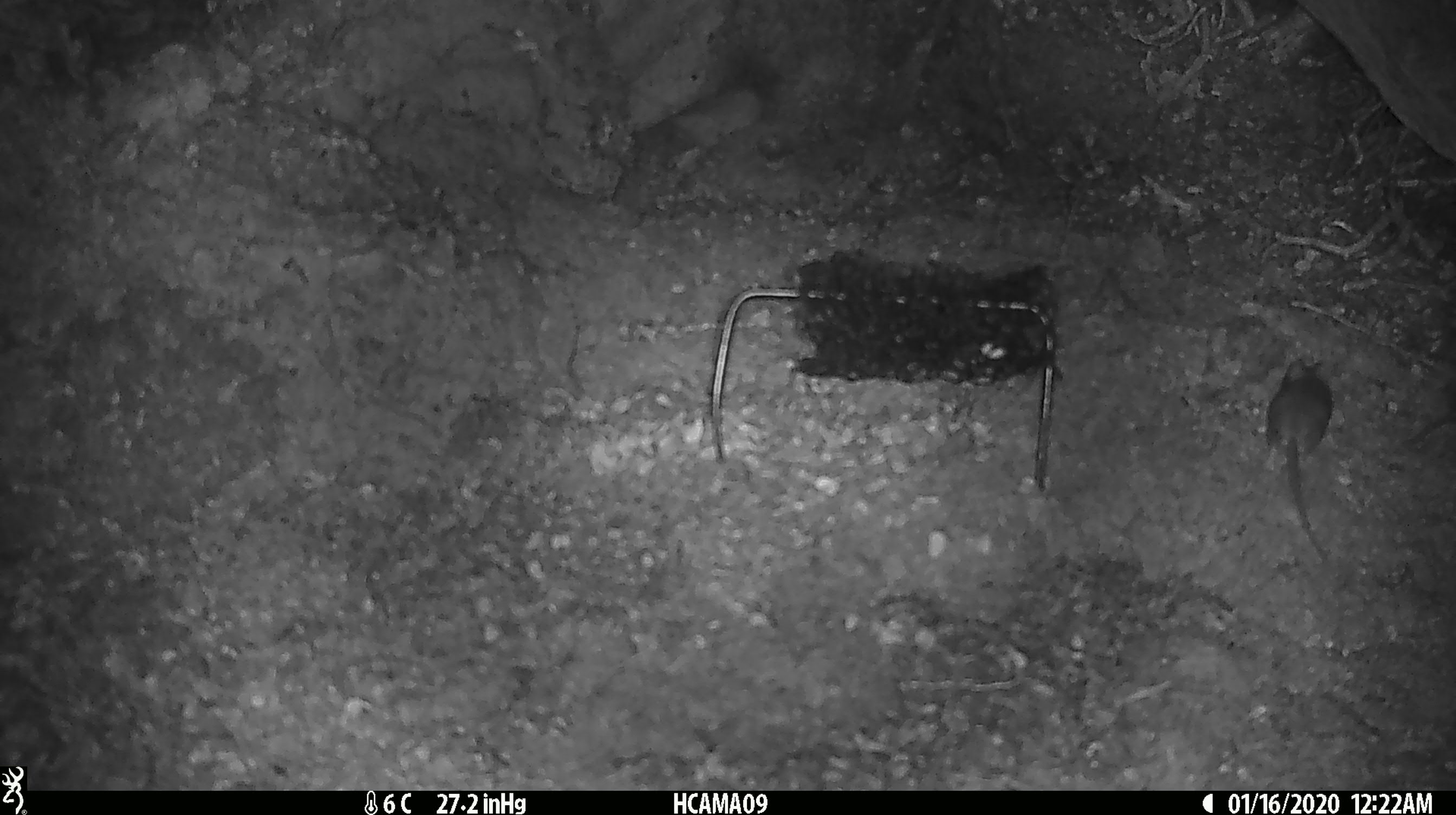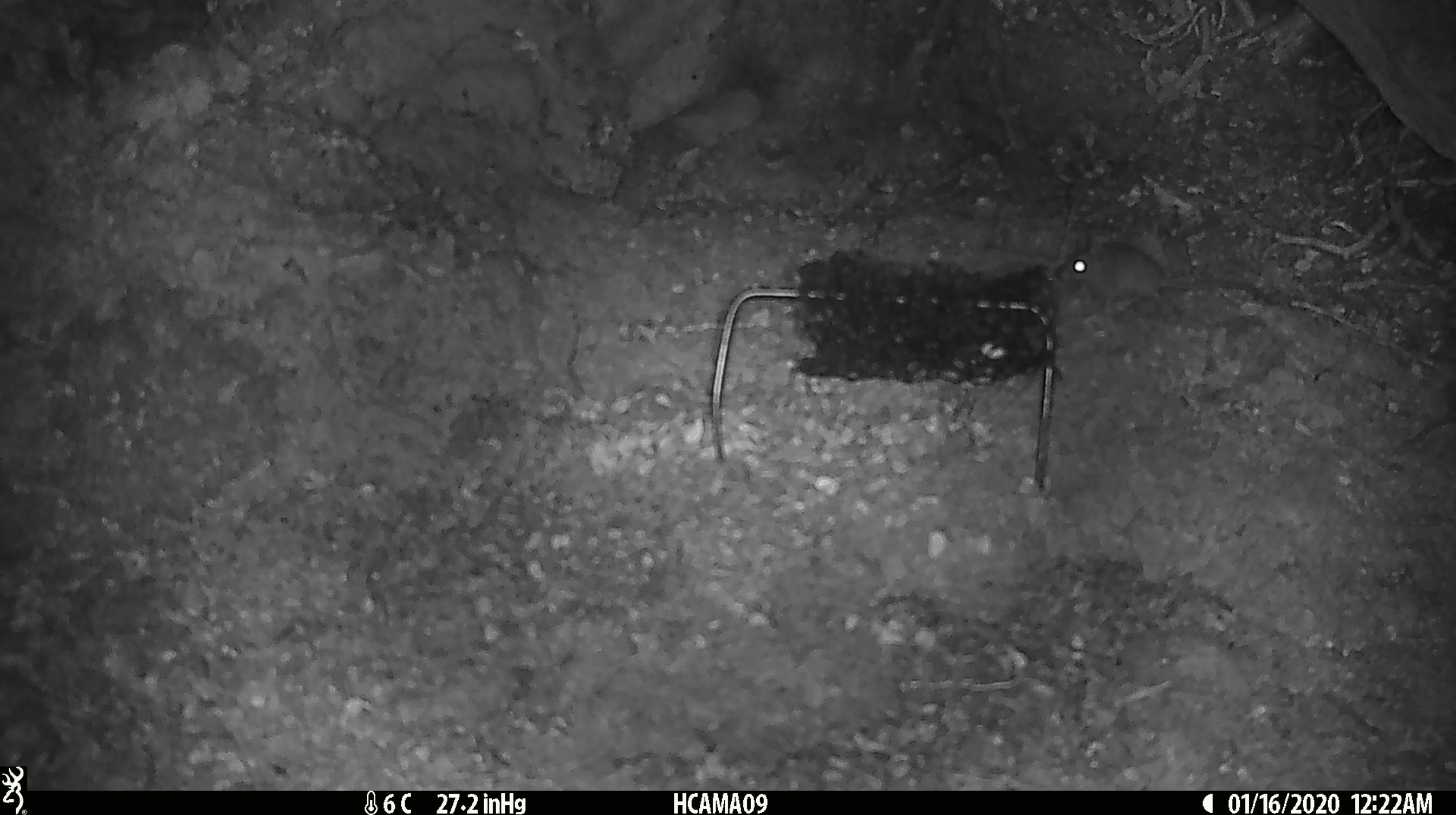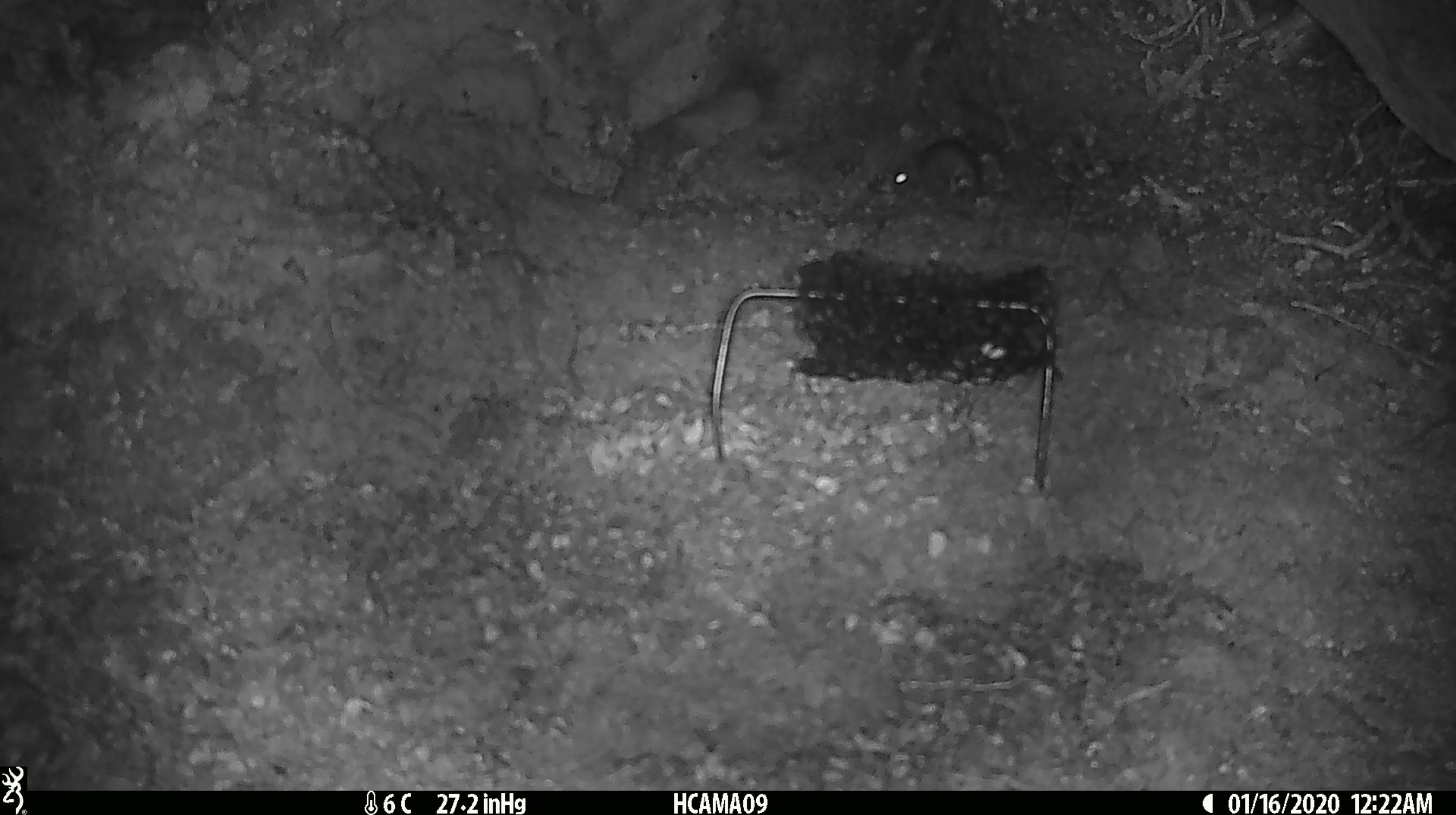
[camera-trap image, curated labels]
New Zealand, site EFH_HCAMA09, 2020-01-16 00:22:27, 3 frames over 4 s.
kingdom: Animalia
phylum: Chordata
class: Mammalia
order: Rodentia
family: Muridae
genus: Mus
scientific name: Mus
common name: mouse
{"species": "mouse (Mus)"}